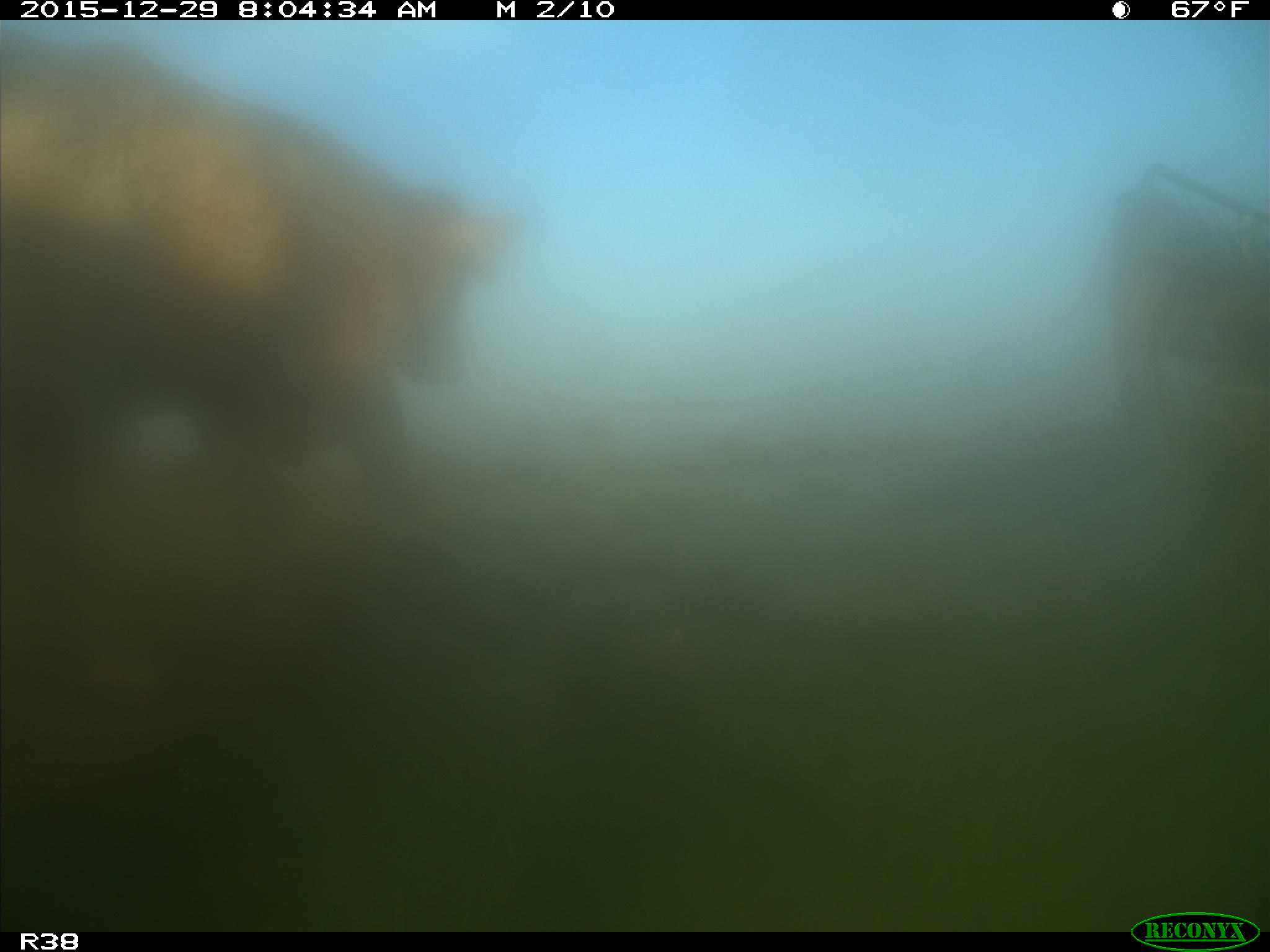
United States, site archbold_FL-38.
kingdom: Animalia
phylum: Chordata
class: Mammalia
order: Artiodactyla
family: Bovidae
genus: Bos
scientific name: Bos taurus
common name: domestic cow